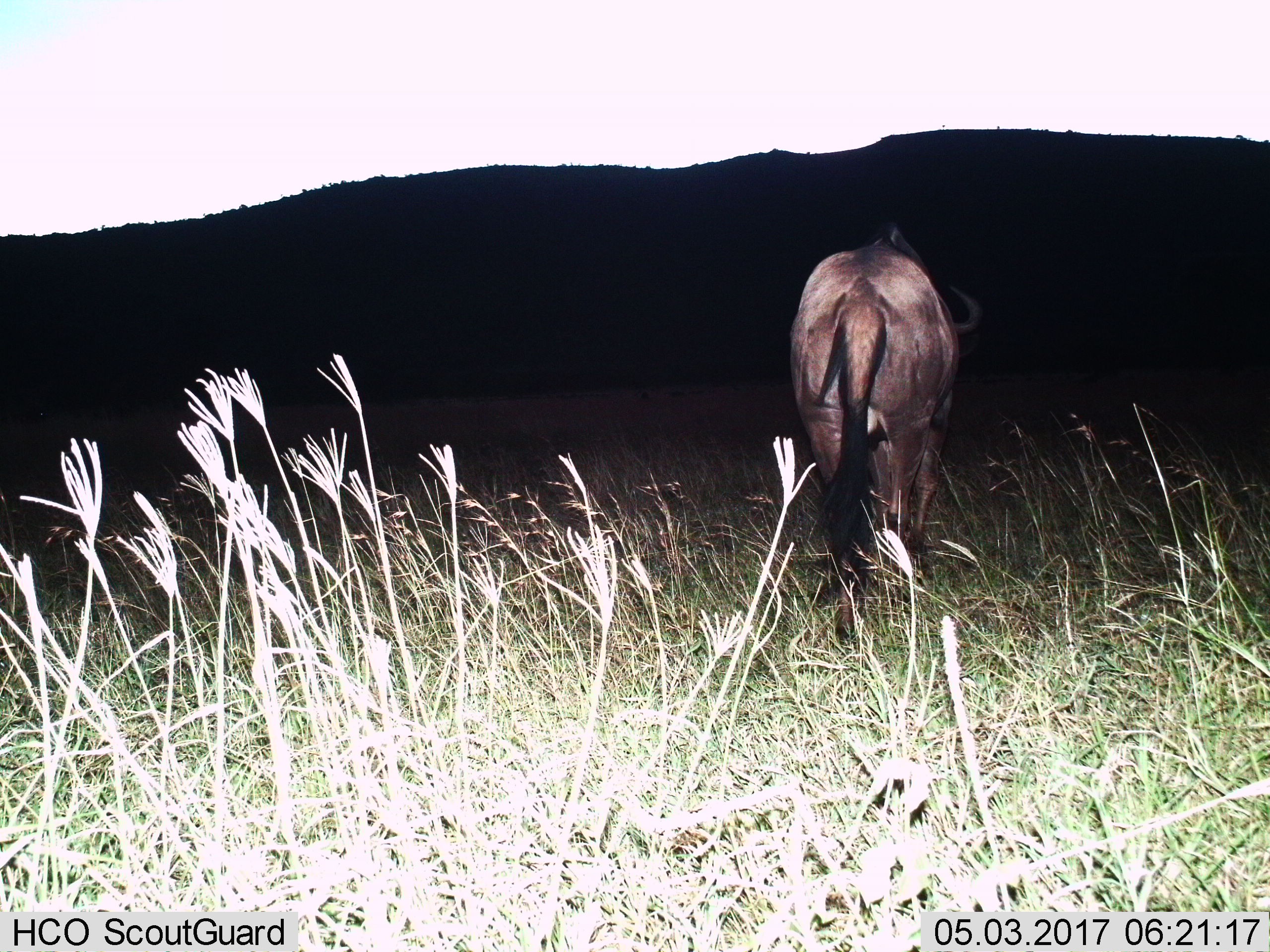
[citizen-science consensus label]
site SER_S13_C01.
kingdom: Animalia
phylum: Chordata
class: Mammalia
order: Artiodactyla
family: Bovidae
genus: Connochaetes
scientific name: Connochaetes taurinus taurinus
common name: blue wildebeest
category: wildebeestblue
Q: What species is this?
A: Wildebeestblue (blue wildebeest) (Connochaetes taurinus taurinus).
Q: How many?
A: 1.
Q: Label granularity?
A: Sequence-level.